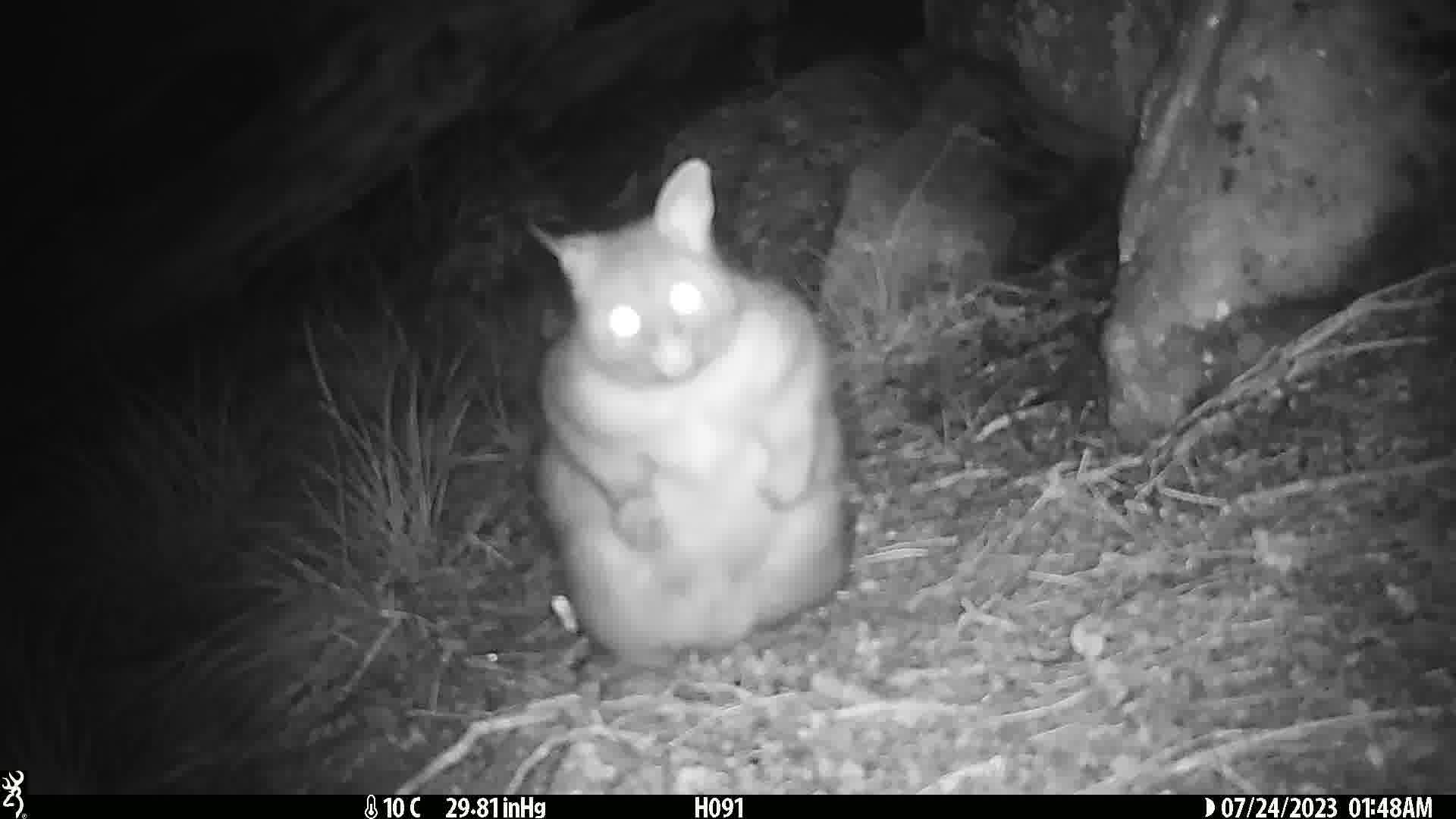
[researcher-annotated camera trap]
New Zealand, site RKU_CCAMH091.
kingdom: Animalia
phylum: Chordata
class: Mammalia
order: Diprotodontia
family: Phalangeridae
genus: Trichosurus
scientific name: Trichosurus vulpecula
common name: common brushtail possum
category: possum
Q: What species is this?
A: Possum (common brushtail possum) (Trichosurus vulpecula).